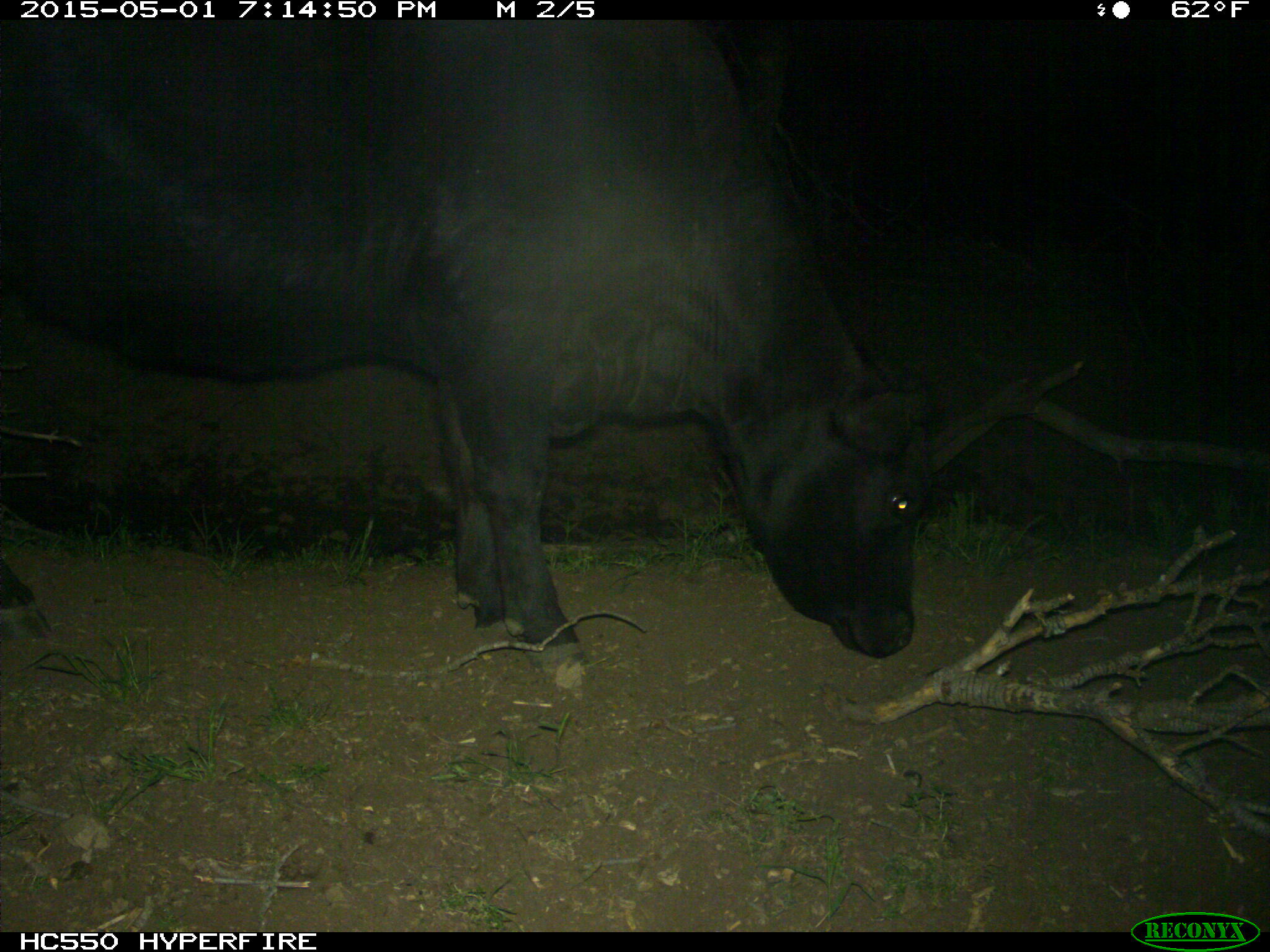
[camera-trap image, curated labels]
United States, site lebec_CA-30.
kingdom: Animalia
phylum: Chordata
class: Mammalia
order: Artiodactyla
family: Bovidae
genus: Bos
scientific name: Bos taurus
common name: domestic cow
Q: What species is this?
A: Bos taurus (domestic cow).